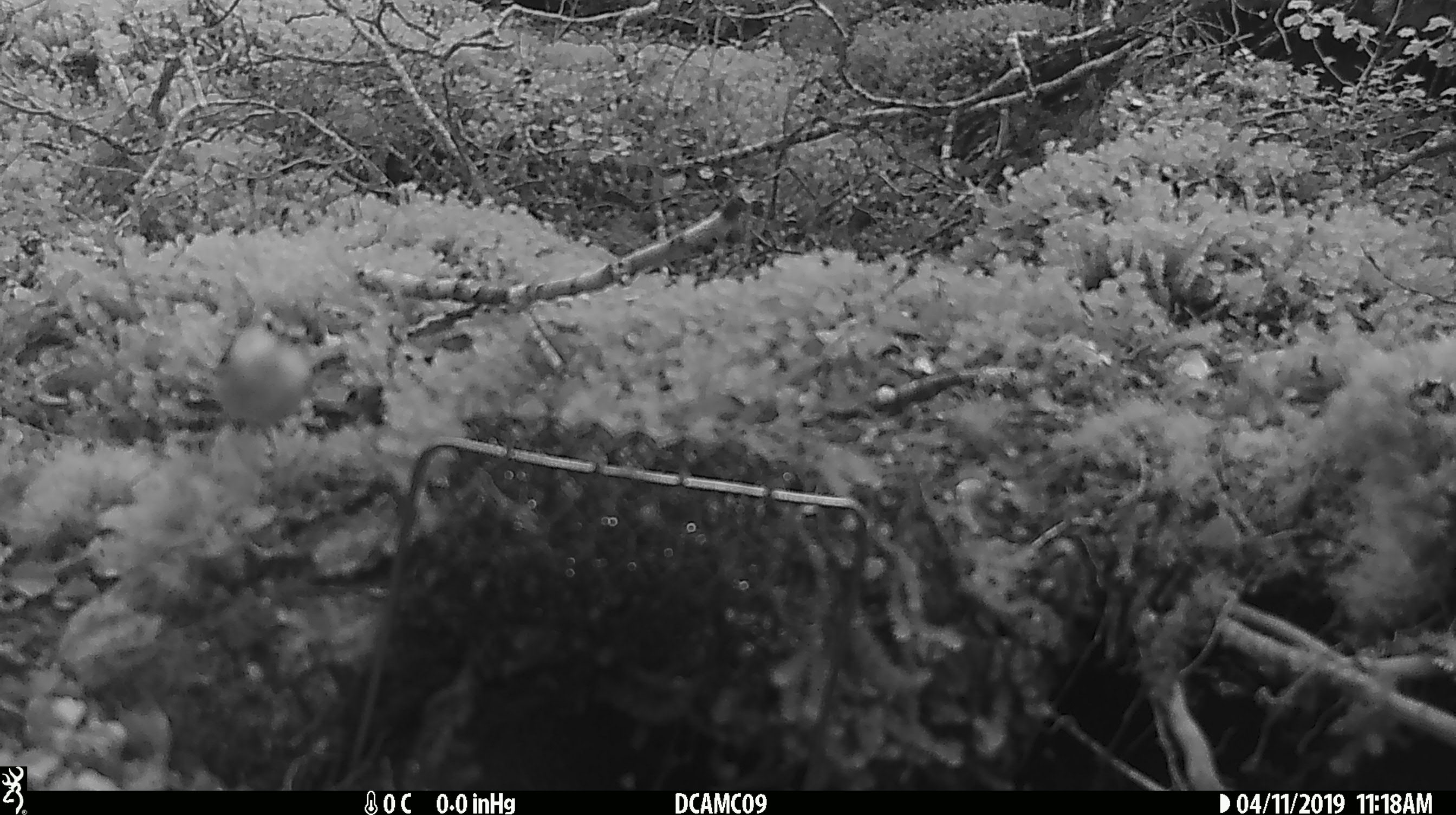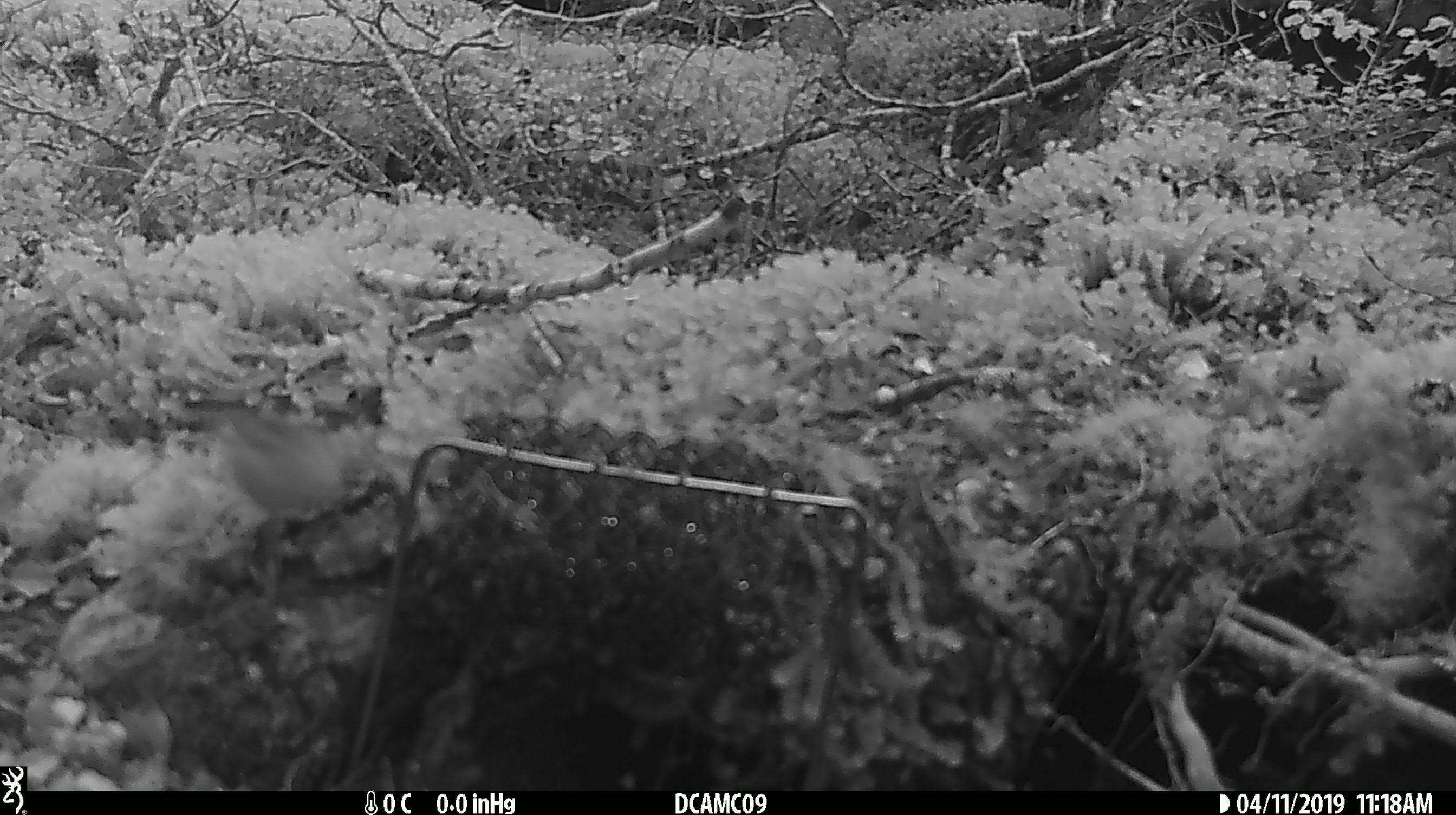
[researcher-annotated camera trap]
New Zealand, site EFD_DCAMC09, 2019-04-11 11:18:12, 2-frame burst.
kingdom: Animalia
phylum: Chordata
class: Aves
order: Passeriformes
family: Acanthisittidae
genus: Acanthisitta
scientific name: Acanthisitta chloris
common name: rifleman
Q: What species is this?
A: Rifleman (Acanthisitta chloris).